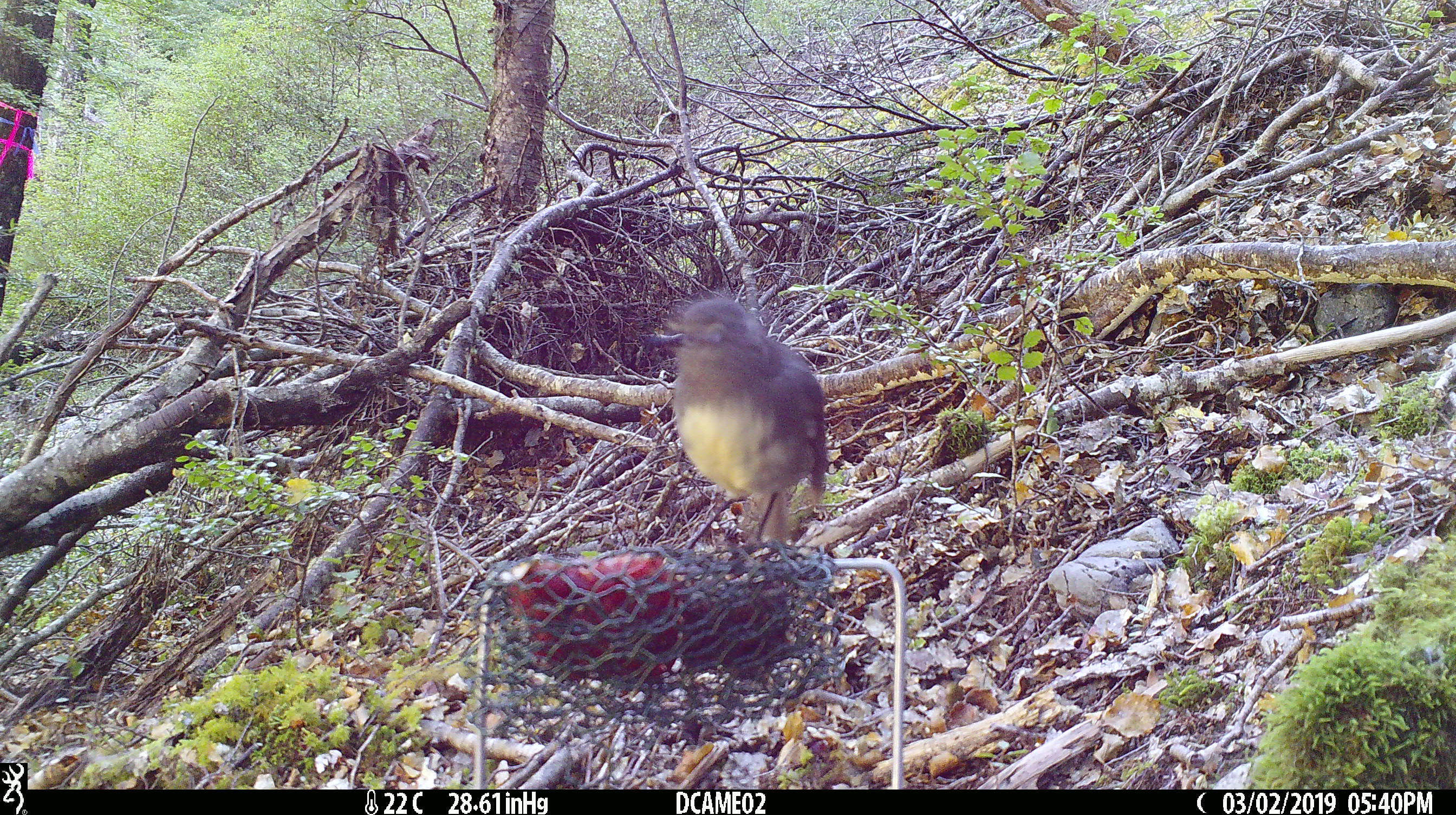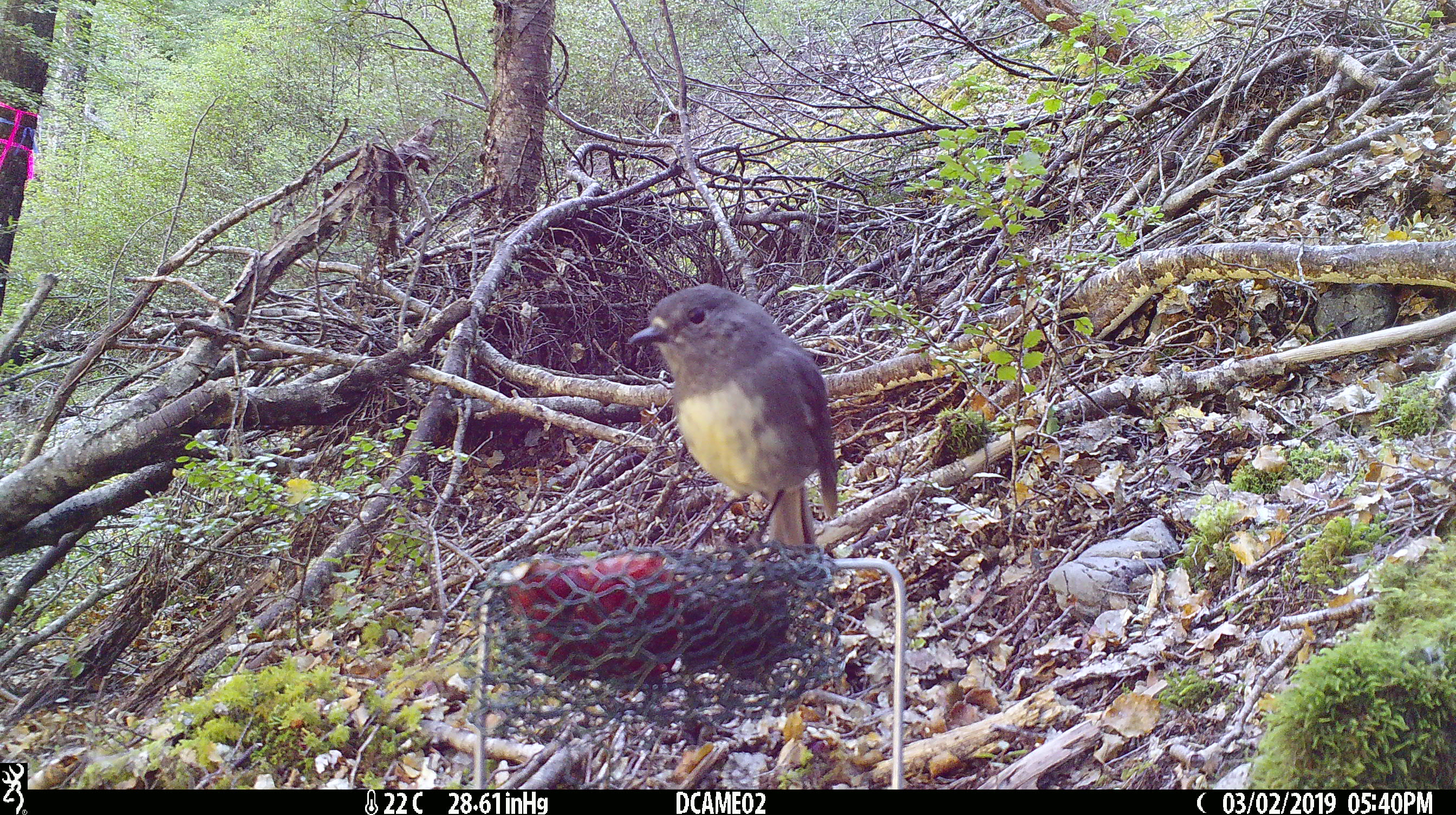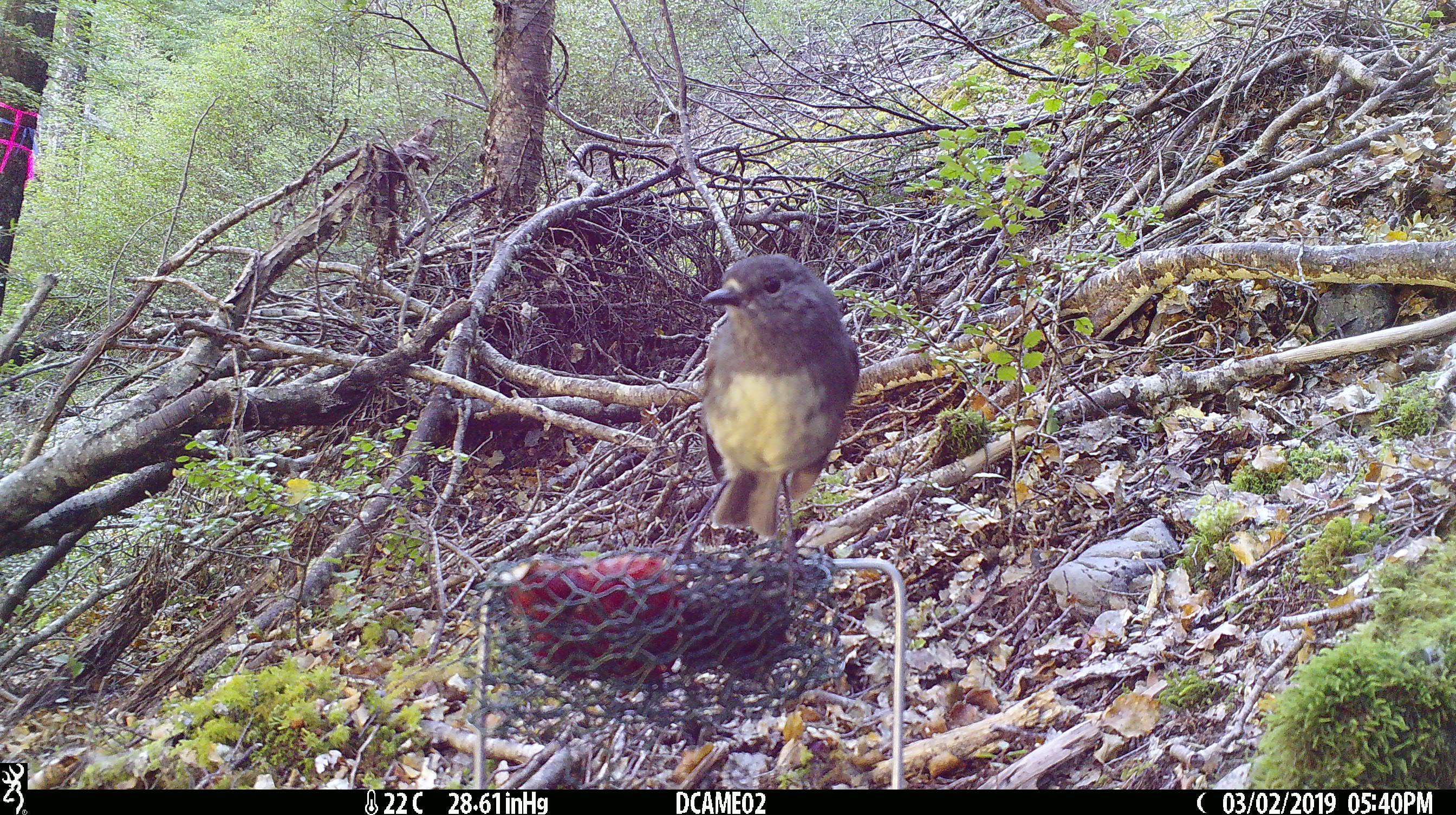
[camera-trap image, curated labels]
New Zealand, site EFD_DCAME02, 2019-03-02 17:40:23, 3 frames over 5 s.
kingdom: Animalia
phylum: Chordata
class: Aves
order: Passeriformes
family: Petroicidae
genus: Petroica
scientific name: Petroica australis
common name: new zealand robin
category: robin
Robin (new zealand robin) (Petroica australis).